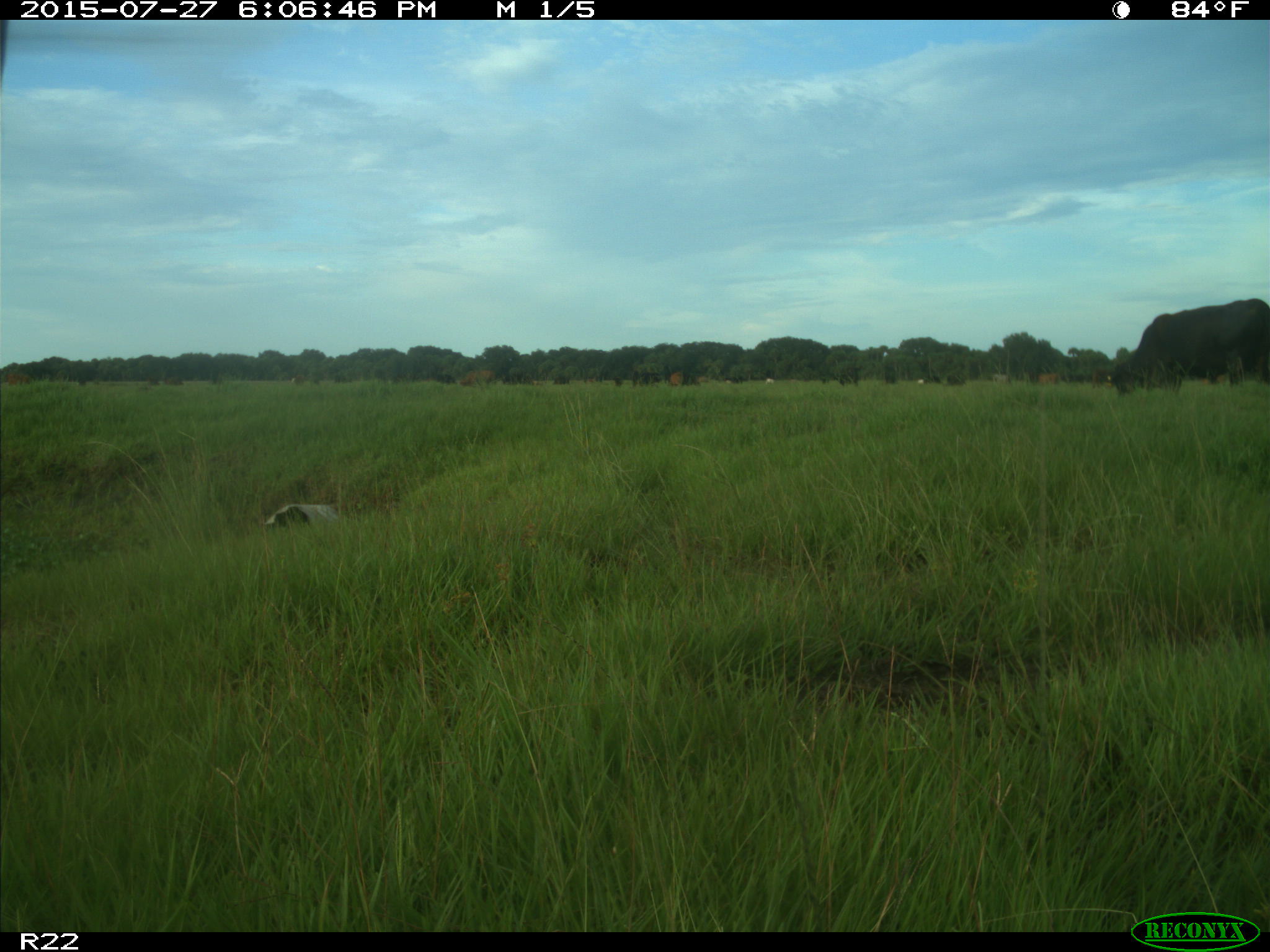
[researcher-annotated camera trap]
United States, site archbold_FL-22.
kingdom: Animalia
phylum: Chordata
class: Mammalia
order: Artiodactyla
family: Bovidae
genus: Bos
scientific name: Bos taurus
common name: domestic cow